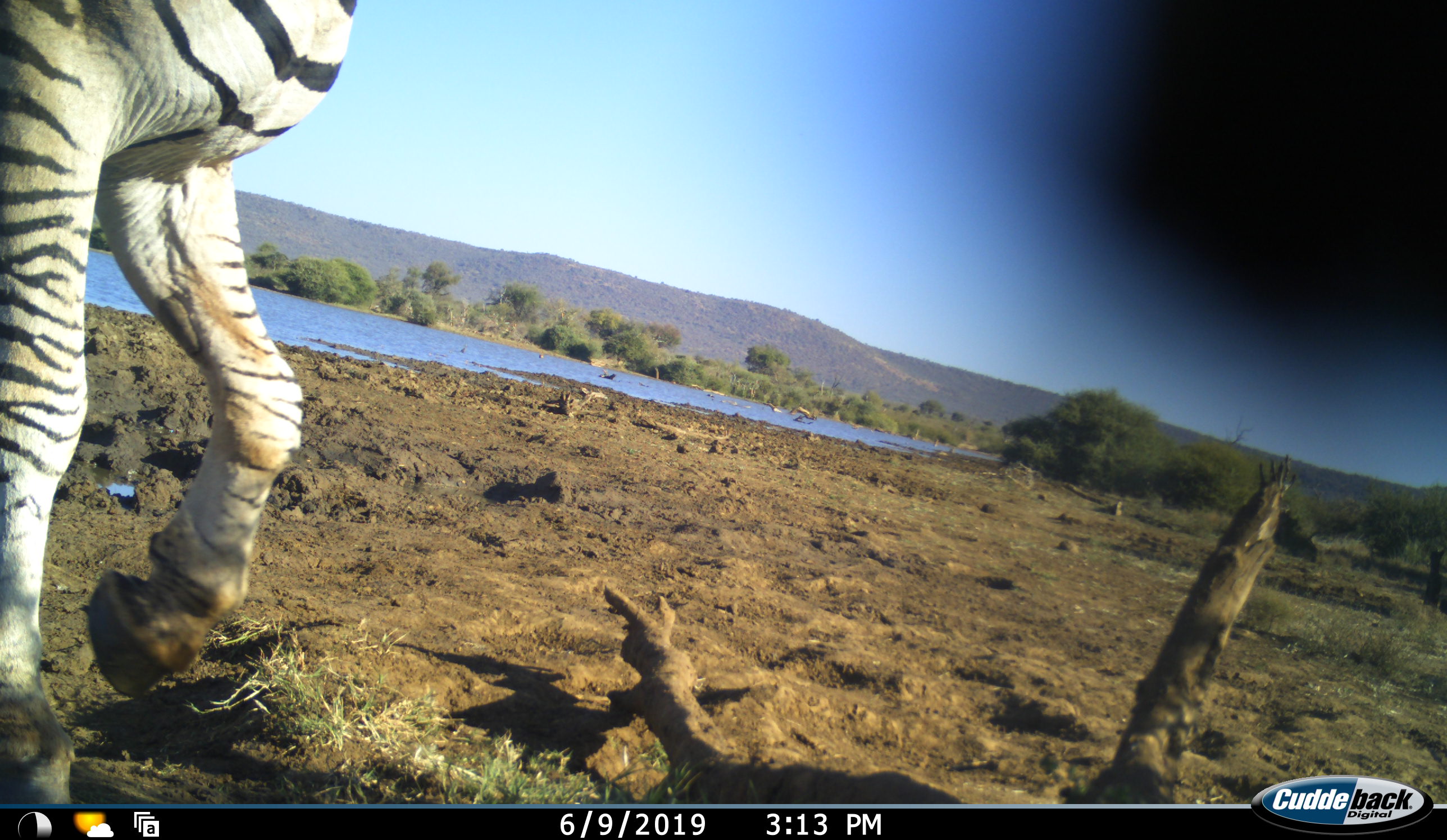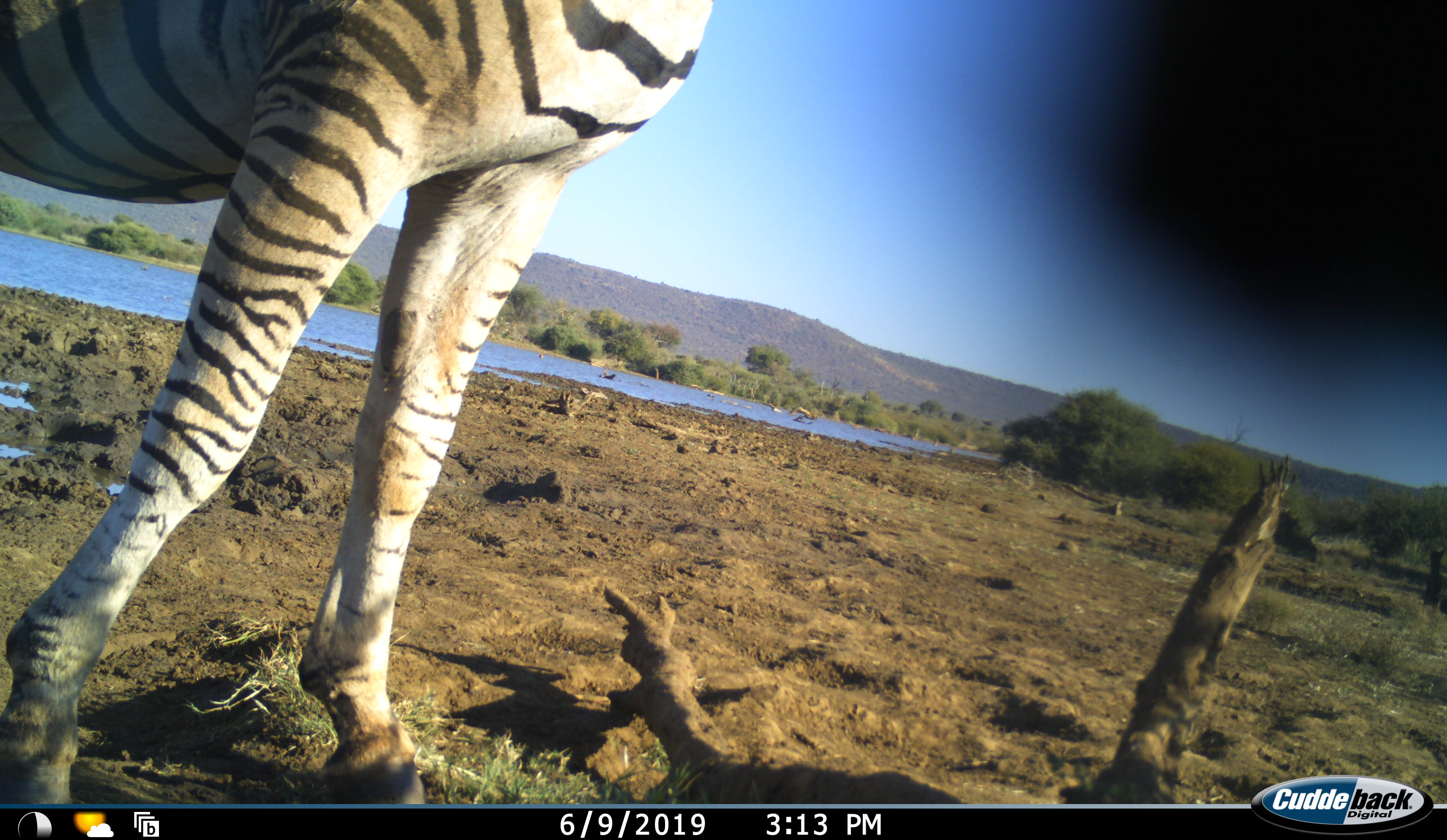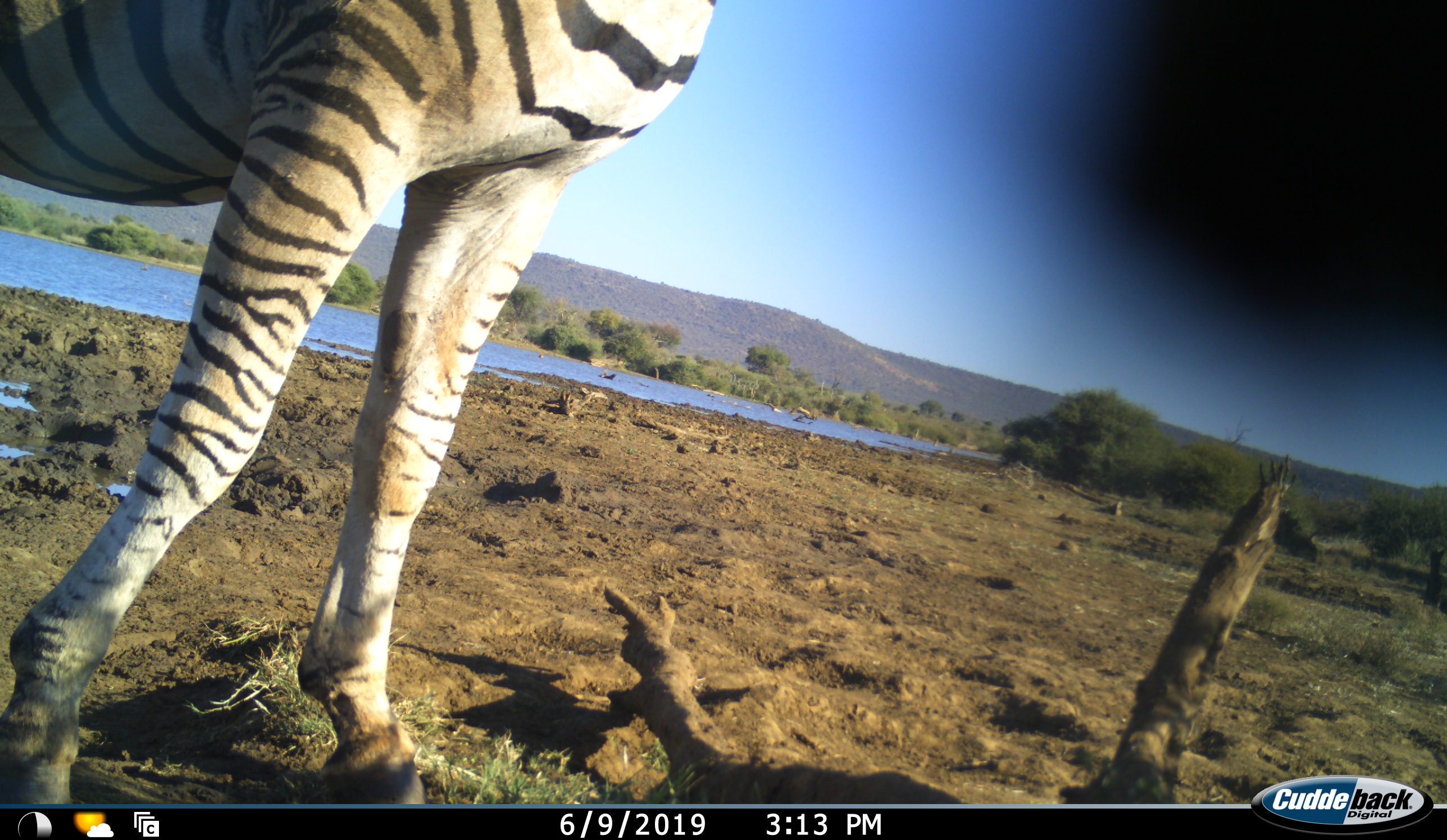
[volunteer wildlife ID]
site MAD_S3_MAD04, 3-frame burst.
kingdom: Animalia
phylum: Chordata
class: Mammalia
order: Perissodactyla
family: Equidae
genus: Equus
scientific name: Equus quagga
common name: plains zebra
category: zebraplains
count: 1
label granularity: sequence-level